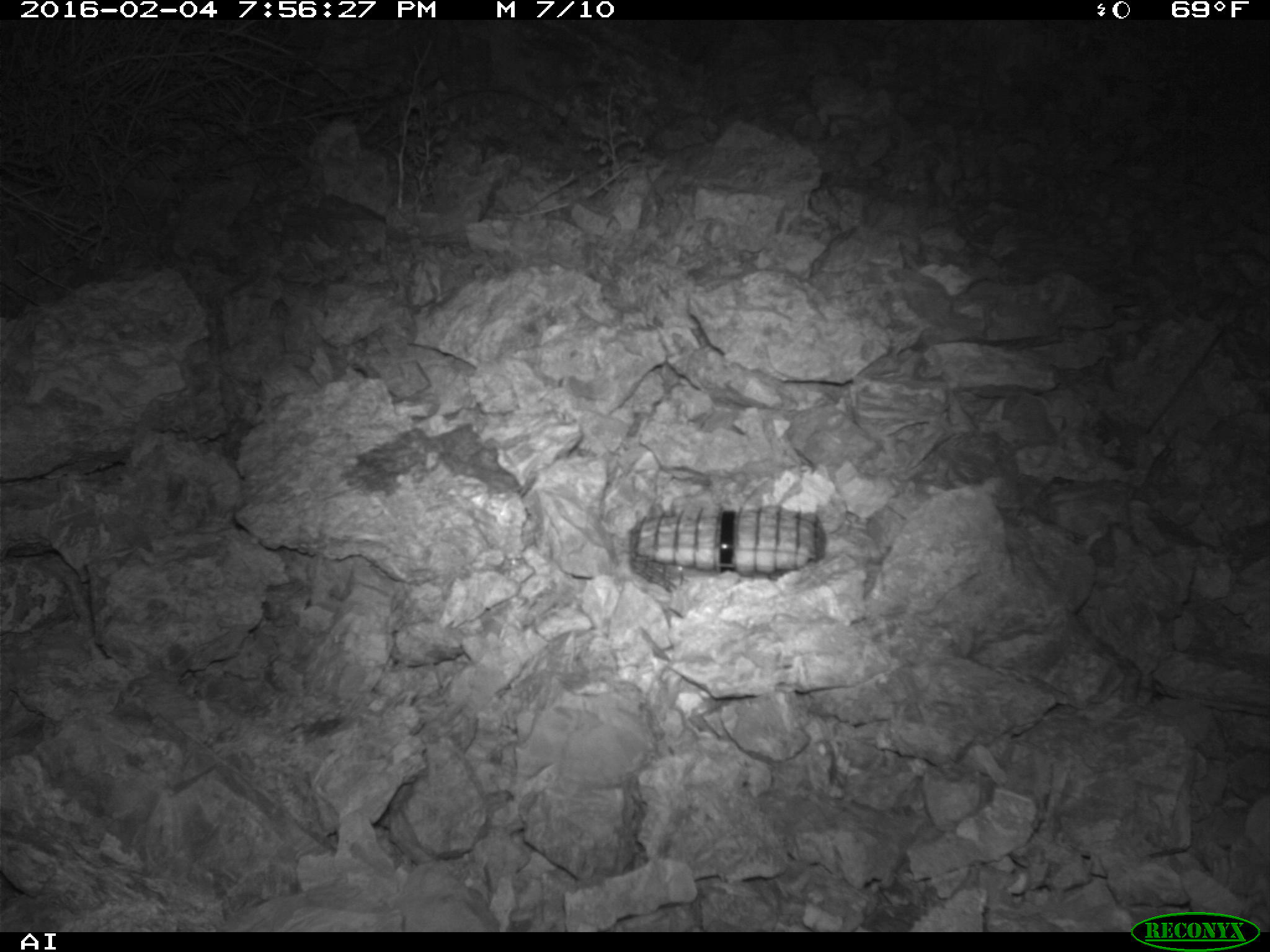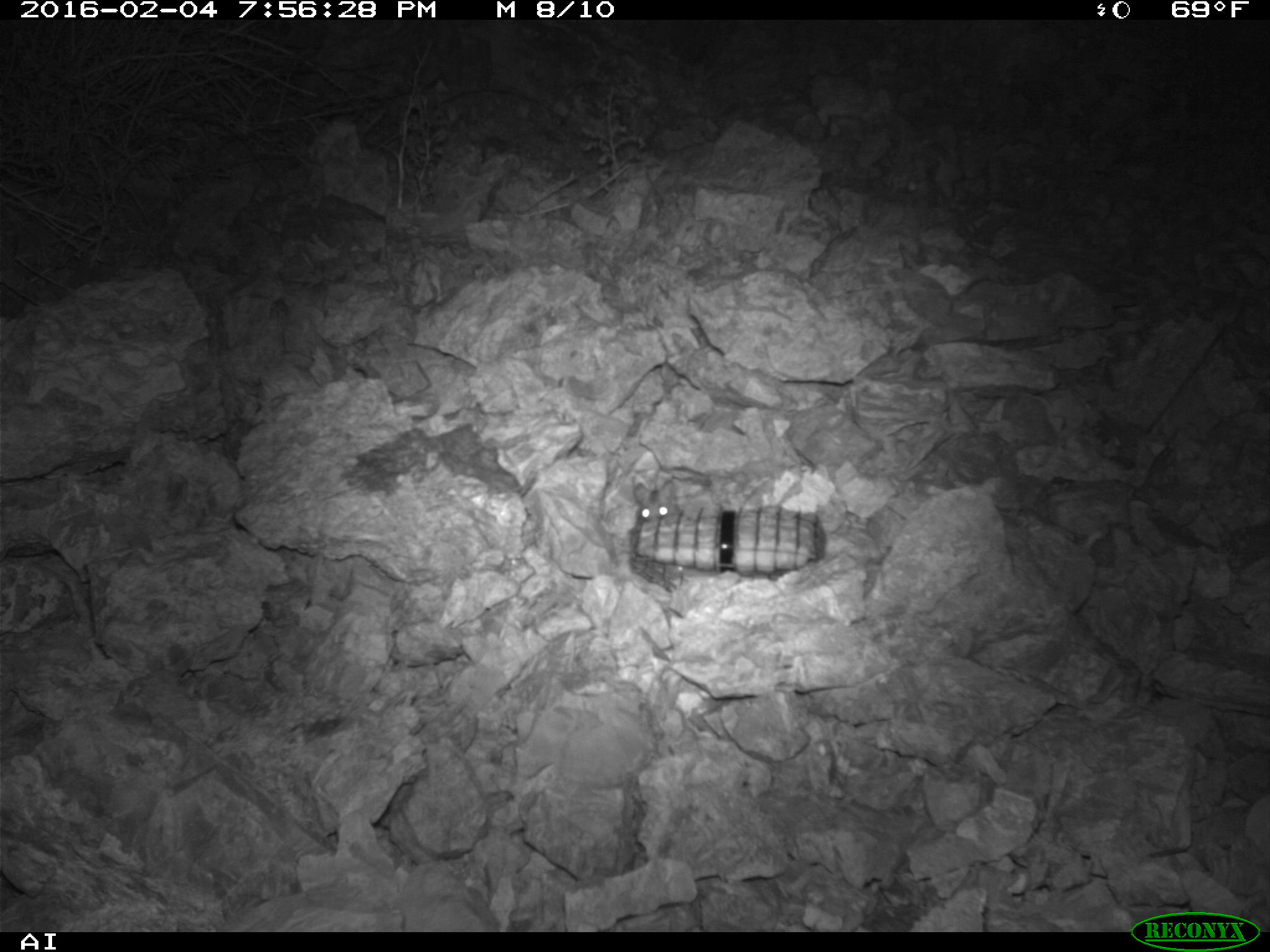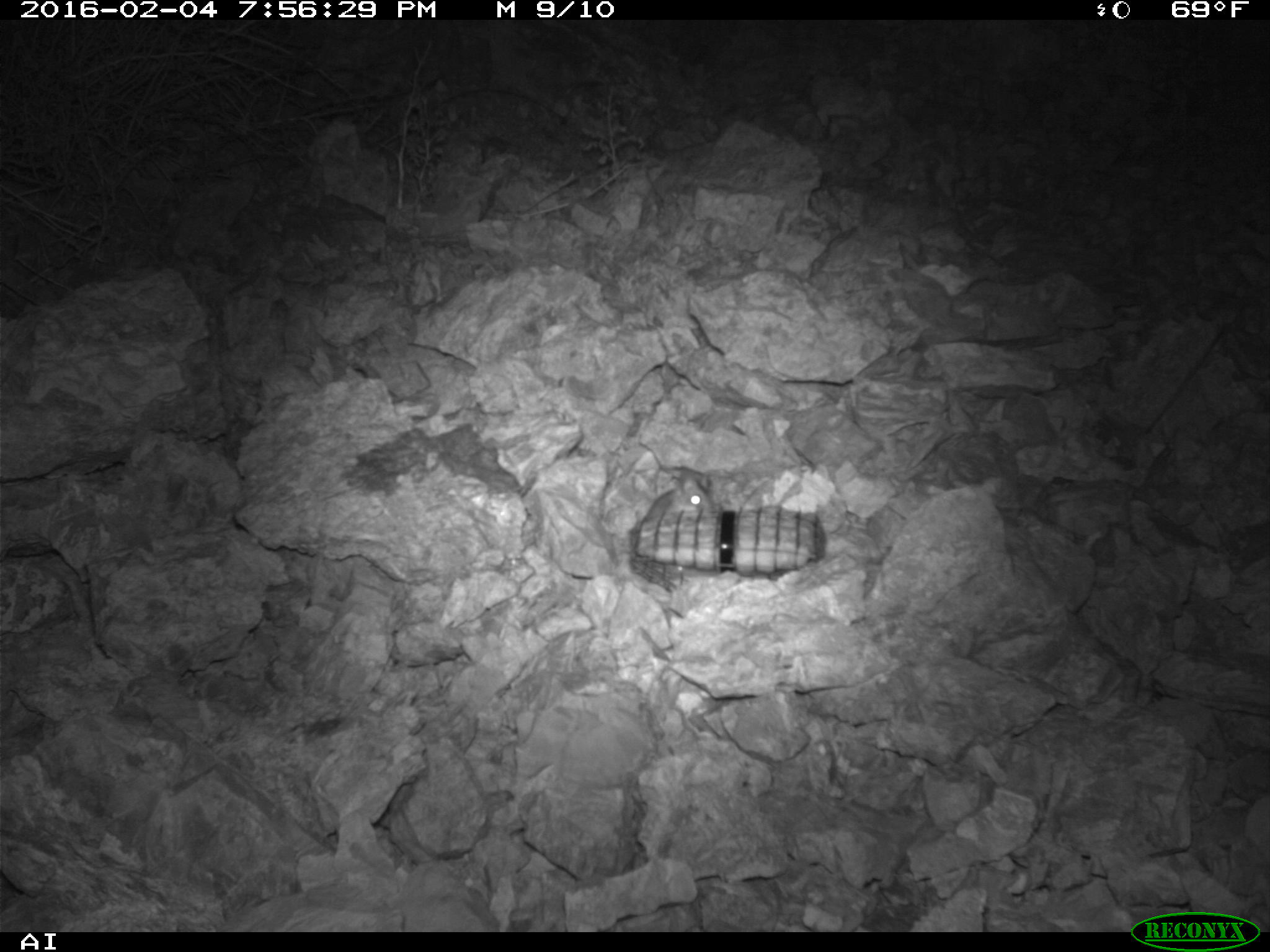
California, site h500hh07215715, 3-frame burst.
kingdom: Animalia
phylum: Chordata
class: Mammalia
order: Rodentia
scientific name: Rodentia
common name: rodent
Rodent (Rodentia).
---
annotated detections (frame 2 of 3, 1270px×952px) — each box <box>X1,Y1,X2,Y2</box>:
rodent: <box>634,478,677,519</box>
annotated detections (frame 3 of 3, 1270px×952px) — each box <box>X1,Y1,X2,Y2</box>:
rodent: <box>633,467,715,536</box>